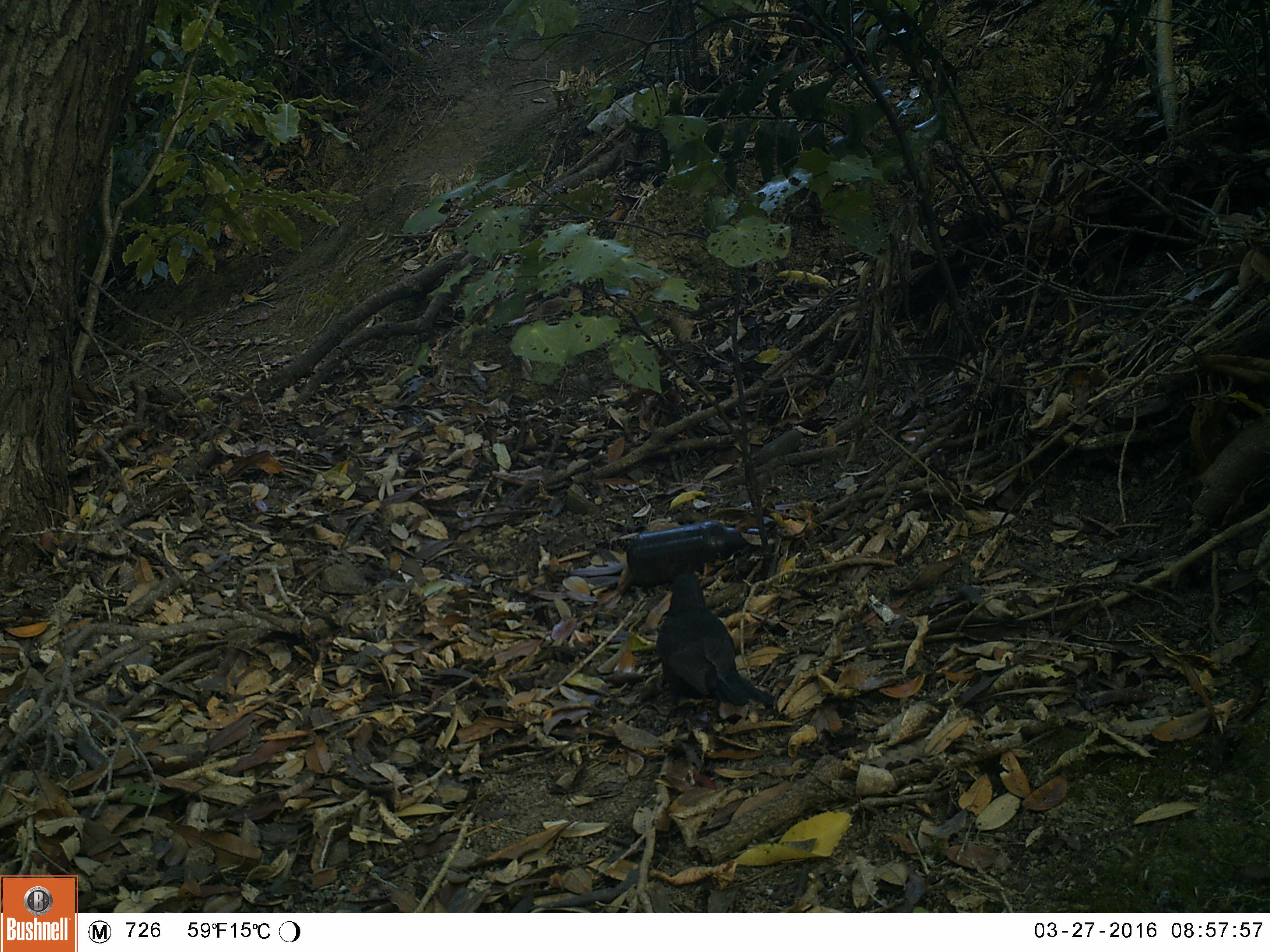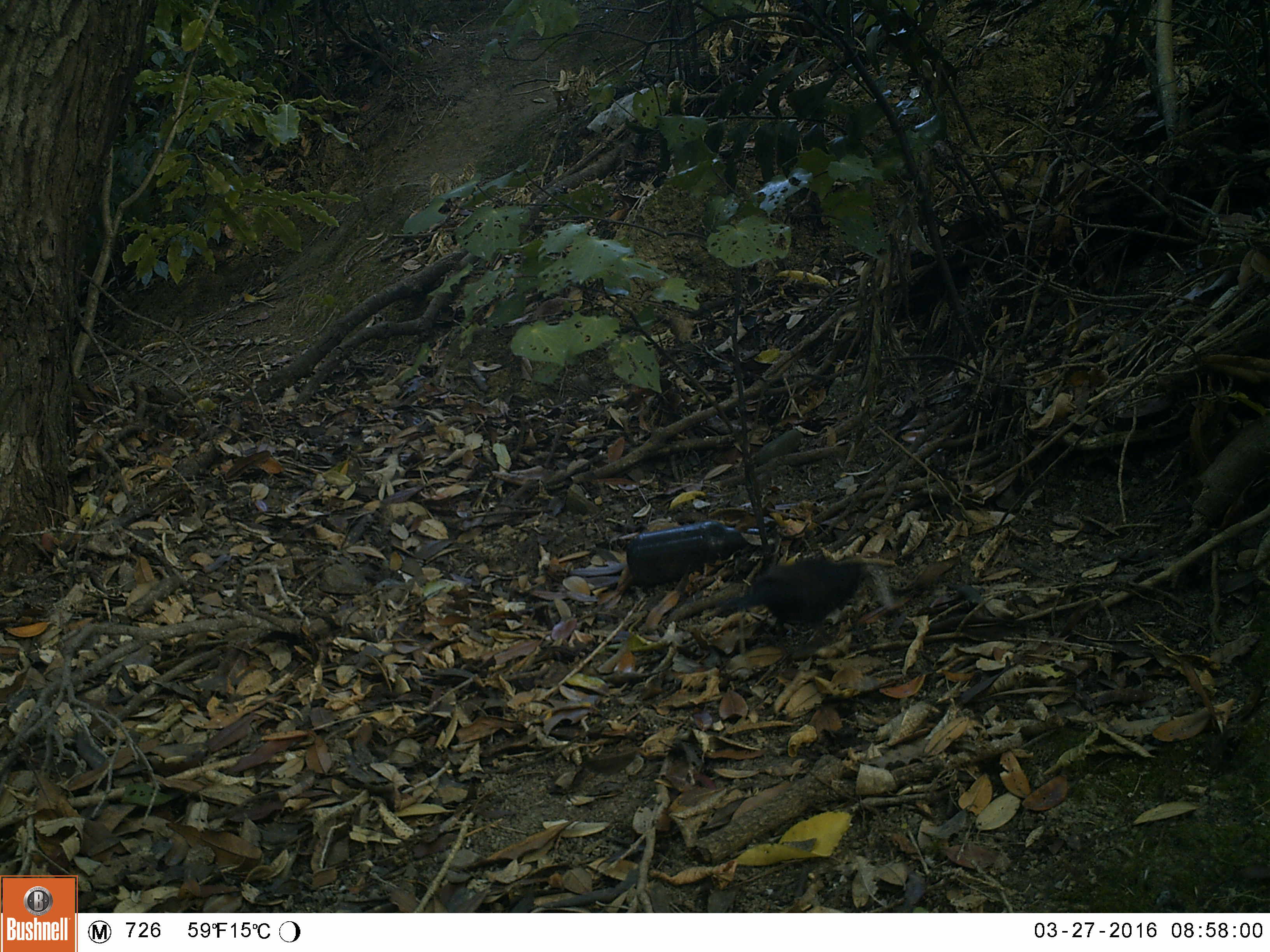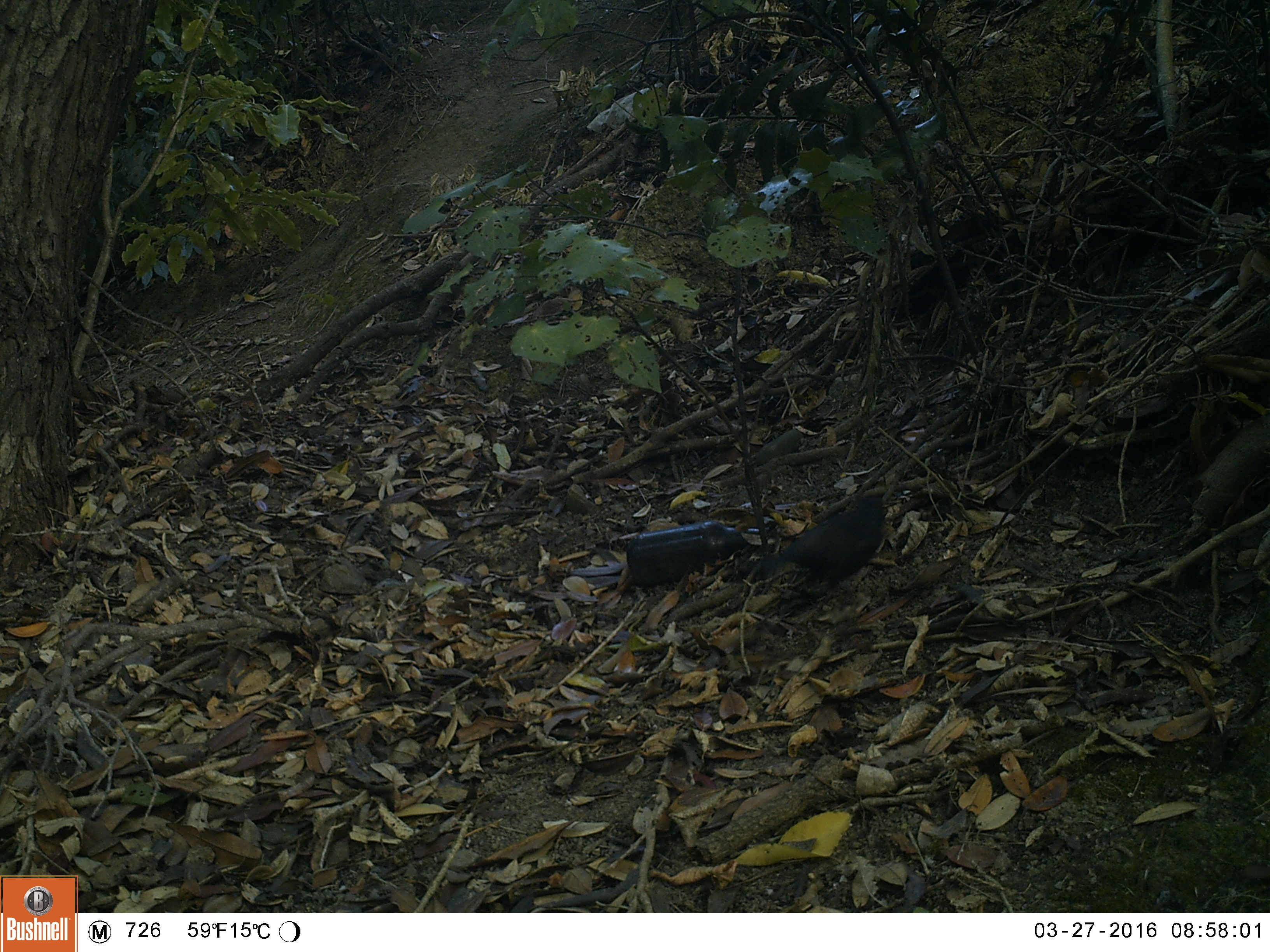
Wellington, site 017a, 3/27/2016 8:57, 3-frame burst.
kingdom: Animalia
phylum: Chordata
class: Aves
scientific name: Aves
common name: bird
Bird (Aves).